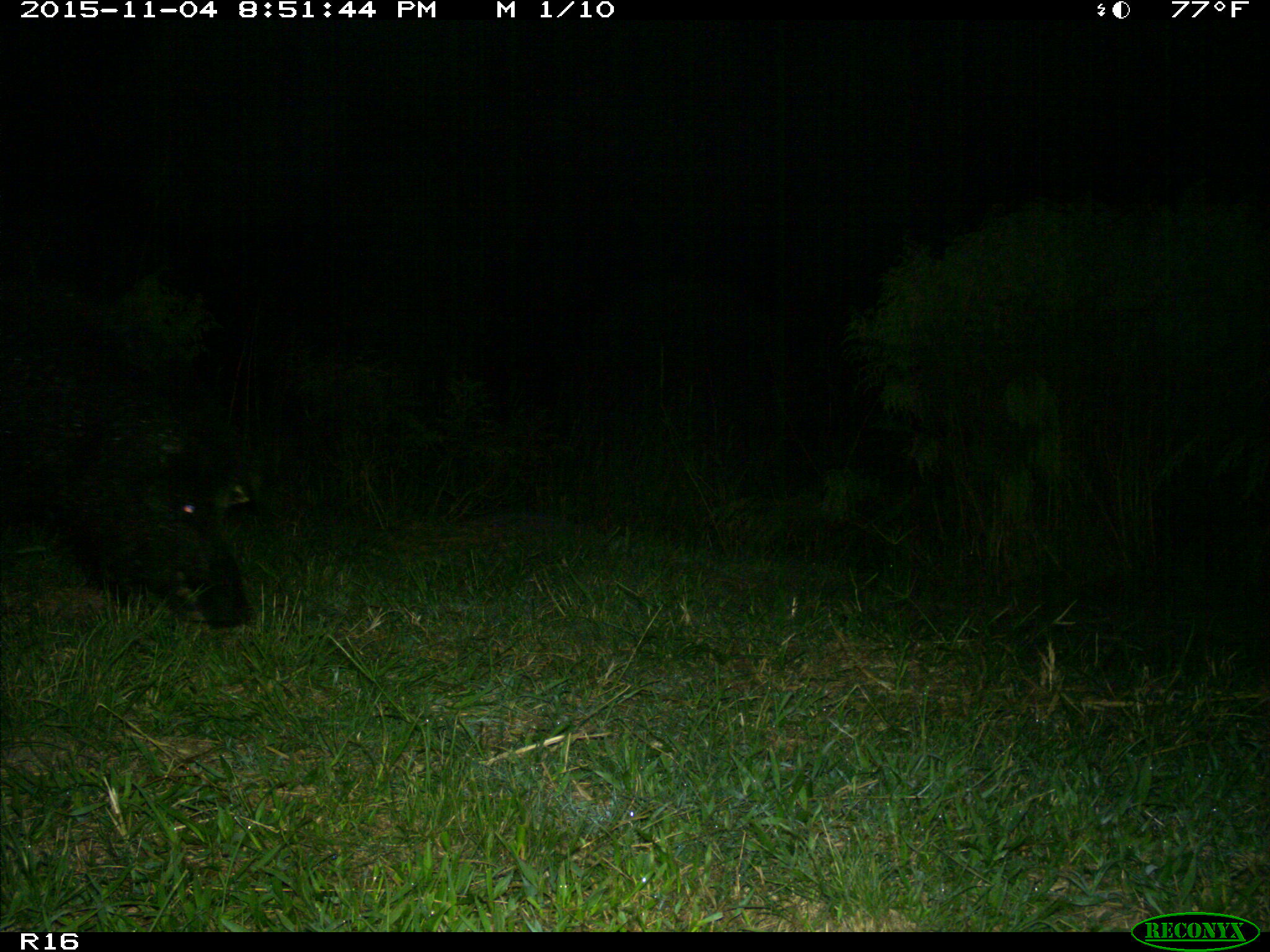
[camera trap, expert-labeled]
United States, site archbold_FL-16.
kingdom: Animalia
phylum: Chordata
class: Mammalia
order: Artiodactyla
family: Suidae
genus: Sus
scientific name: Sus scrofa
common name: wild boar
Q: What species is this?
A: Sus scrofa (wild boar).